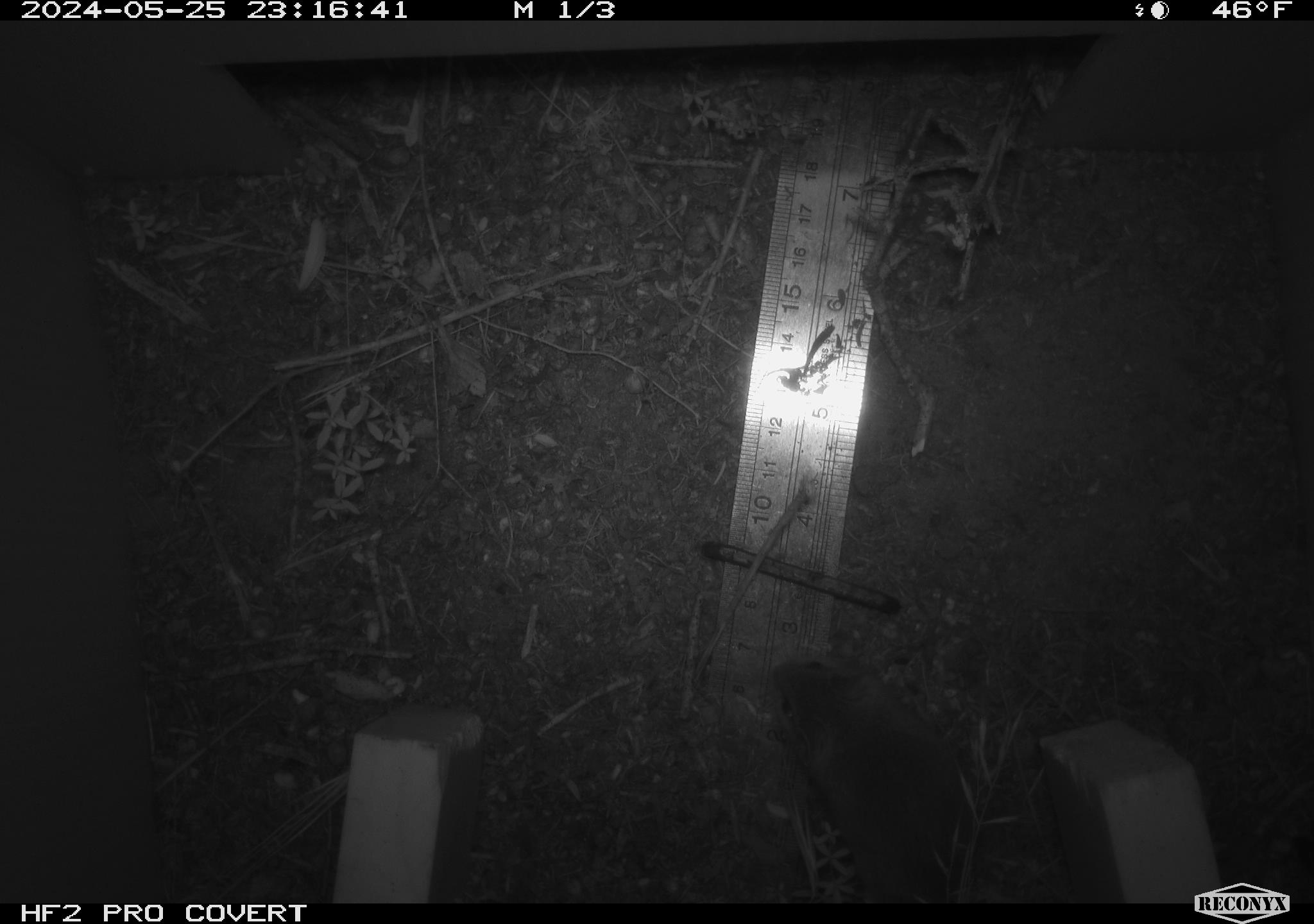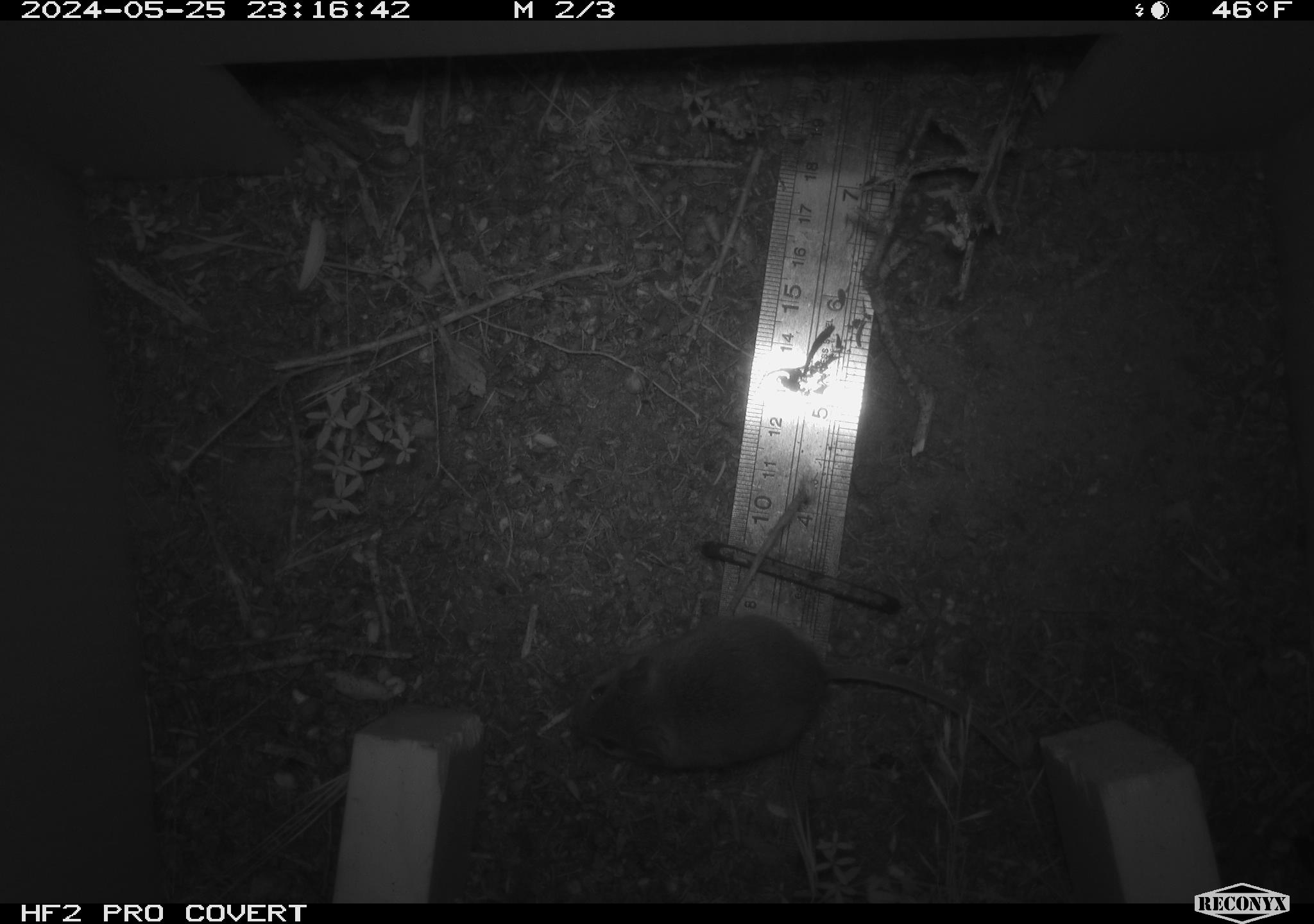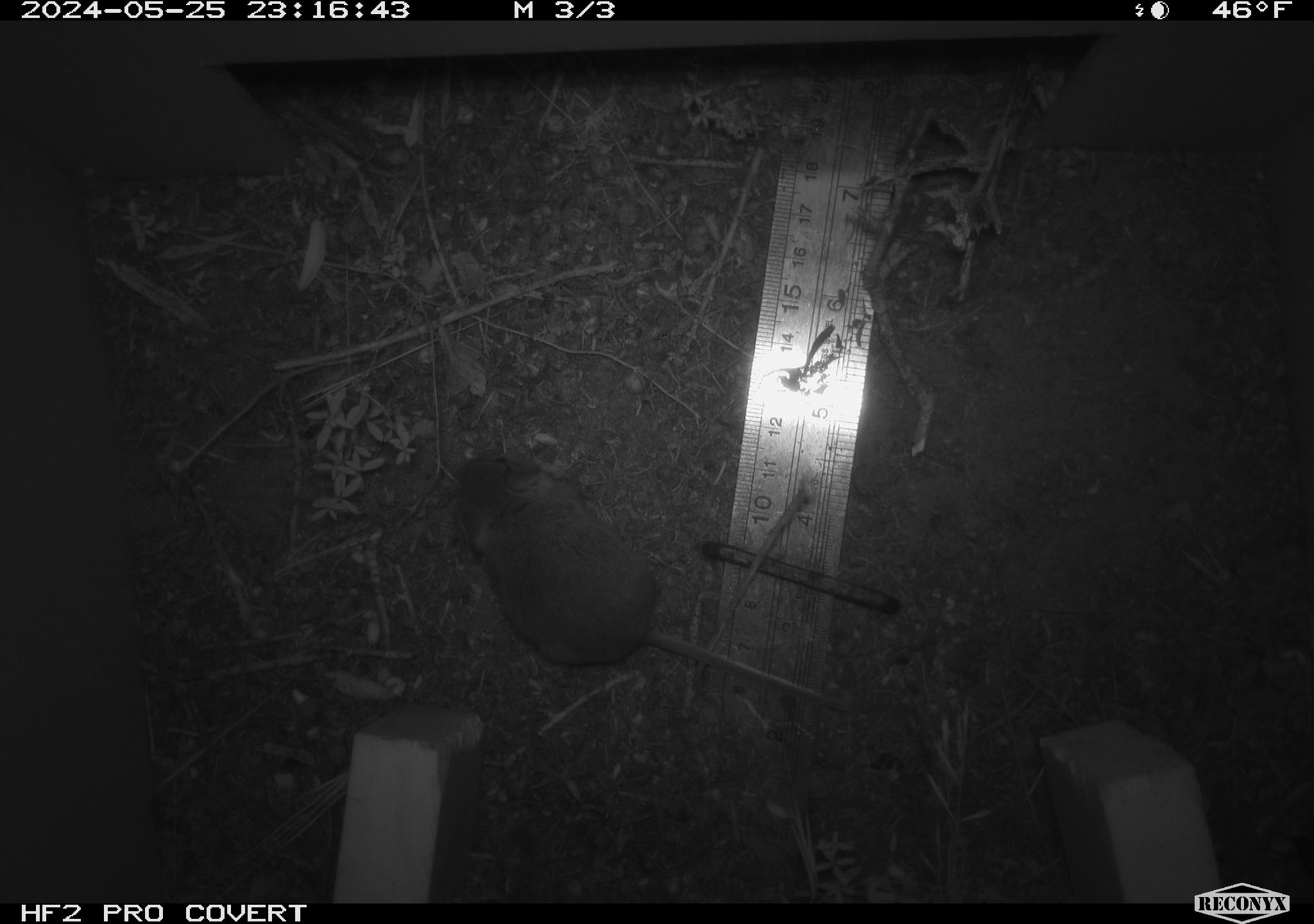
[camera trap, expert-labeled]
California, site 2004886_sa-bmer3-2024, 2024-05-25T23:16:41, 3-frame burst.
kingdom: Animalia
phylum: Chordata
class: Mammalia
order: Rodentia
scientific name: Rodentia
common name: mouse species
Mouse species (Rodentia).